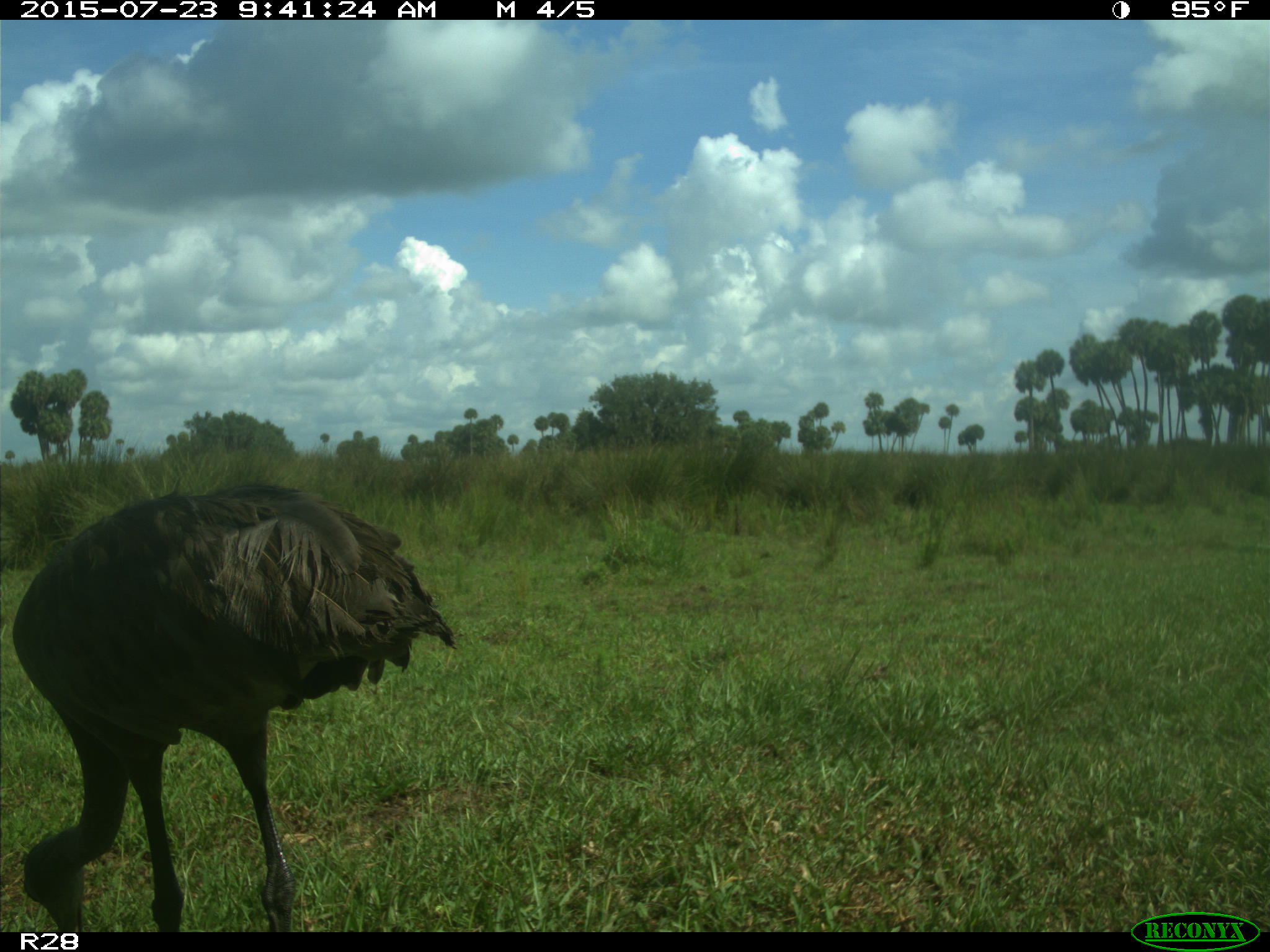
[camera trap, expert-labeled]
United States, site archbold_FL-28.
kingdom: Animalia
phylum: Chordata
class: Aves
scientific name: Aves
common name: birds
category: unidentified bird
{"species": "unidentified bird (birds) (Aves)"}